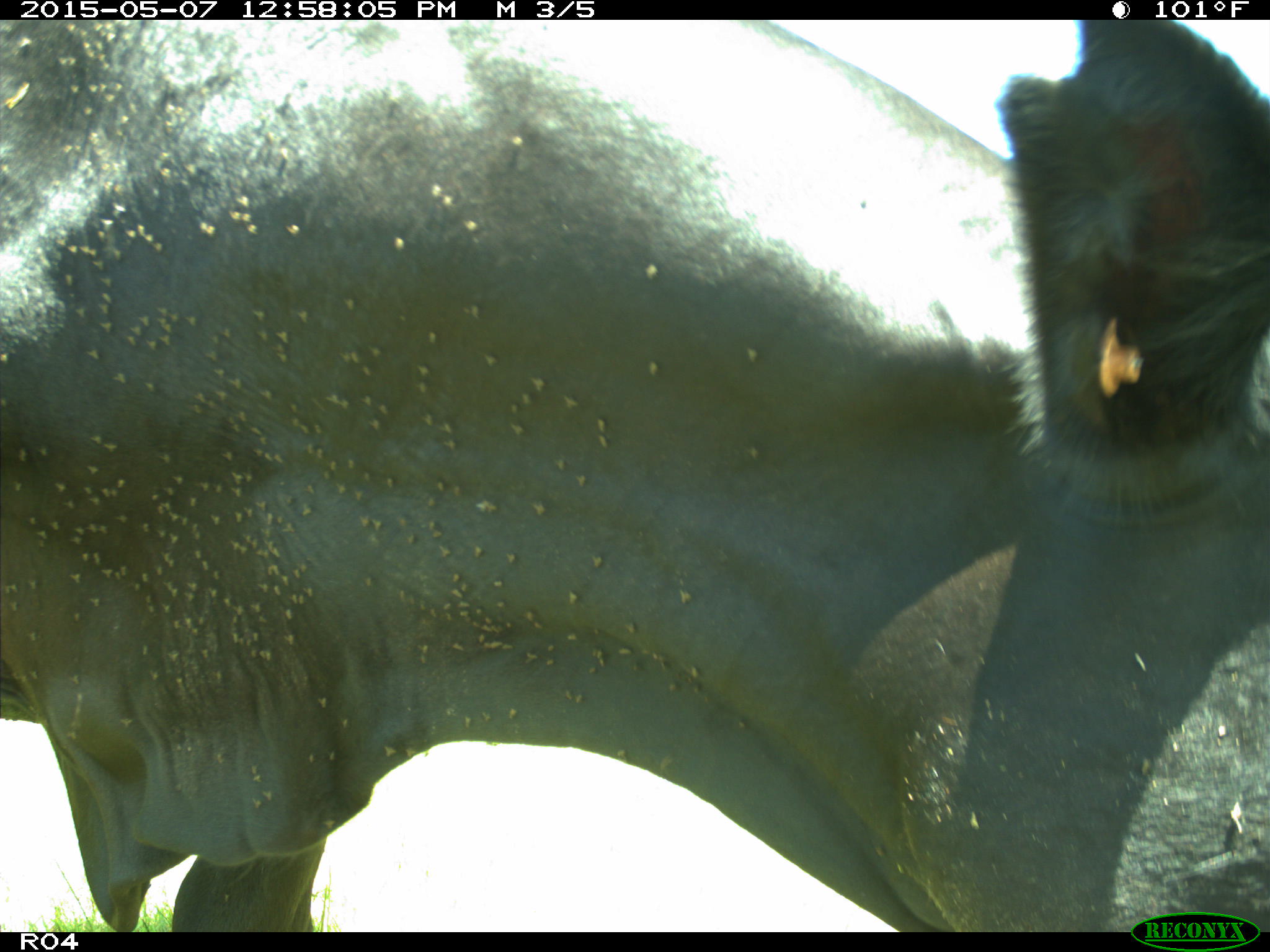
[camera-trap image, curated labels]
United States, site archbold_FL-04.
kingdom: Animalia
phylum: Chordata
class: Mammalia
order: Artiodactyla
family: Bovidae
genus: Bos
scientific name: Bos taurus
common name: domestic cow